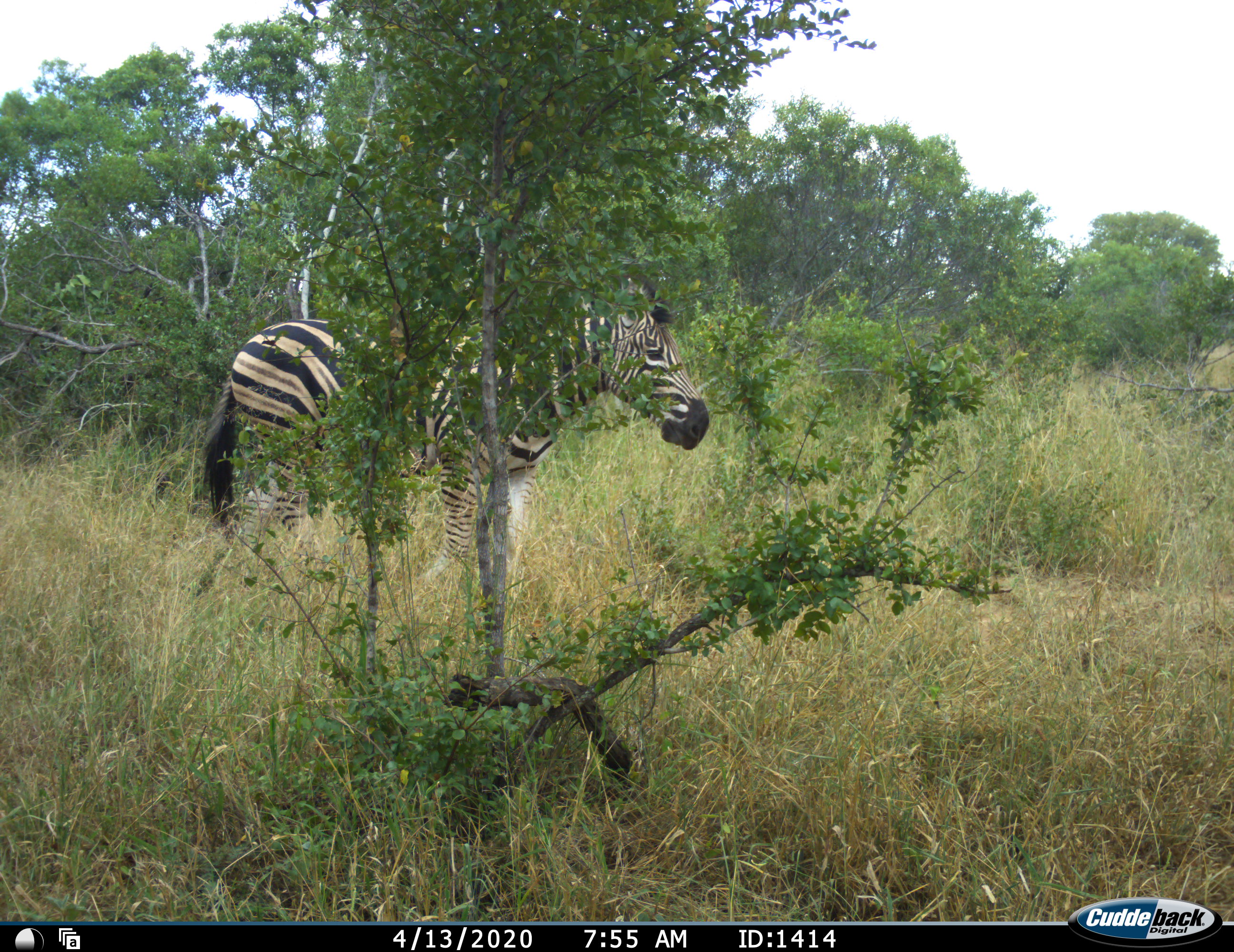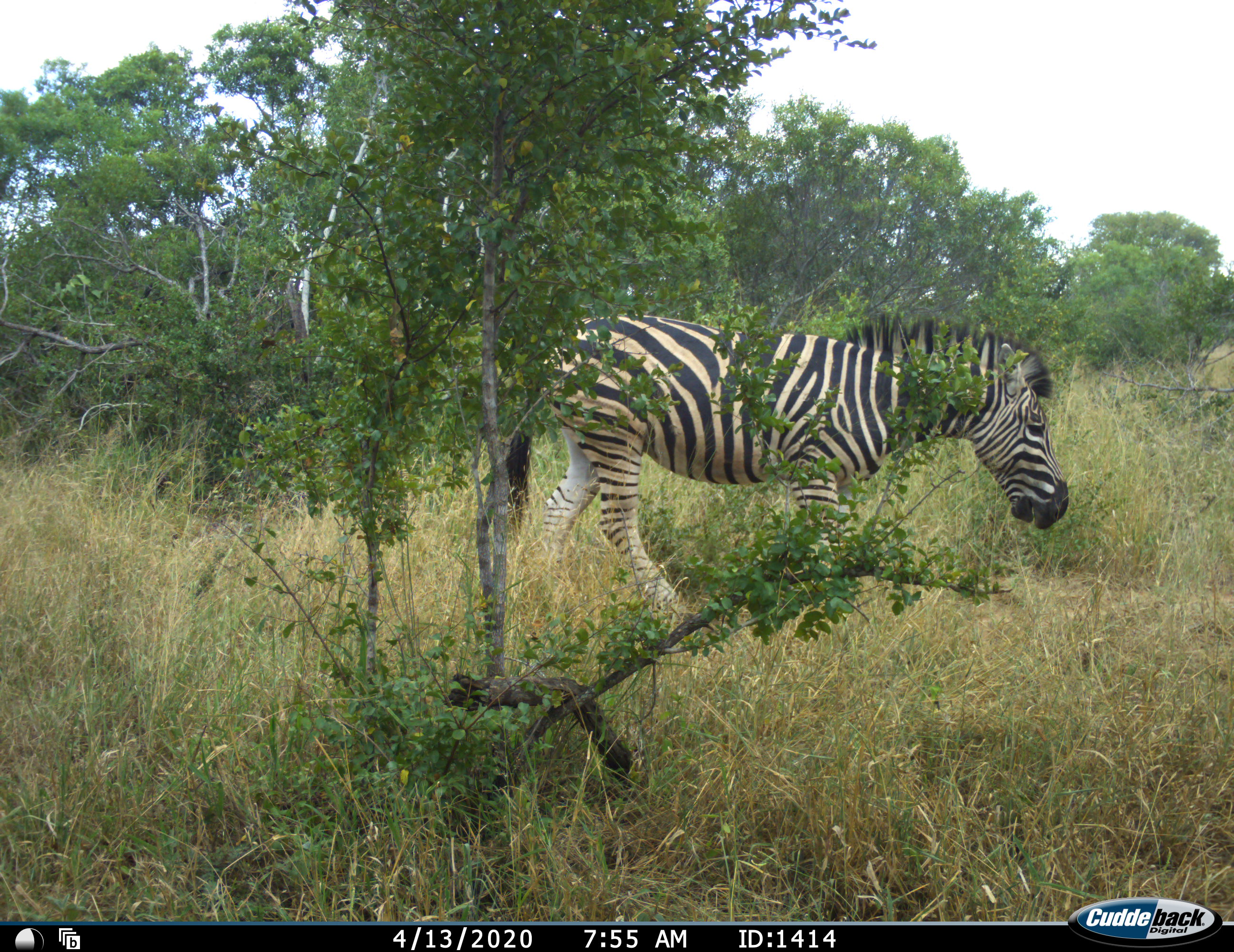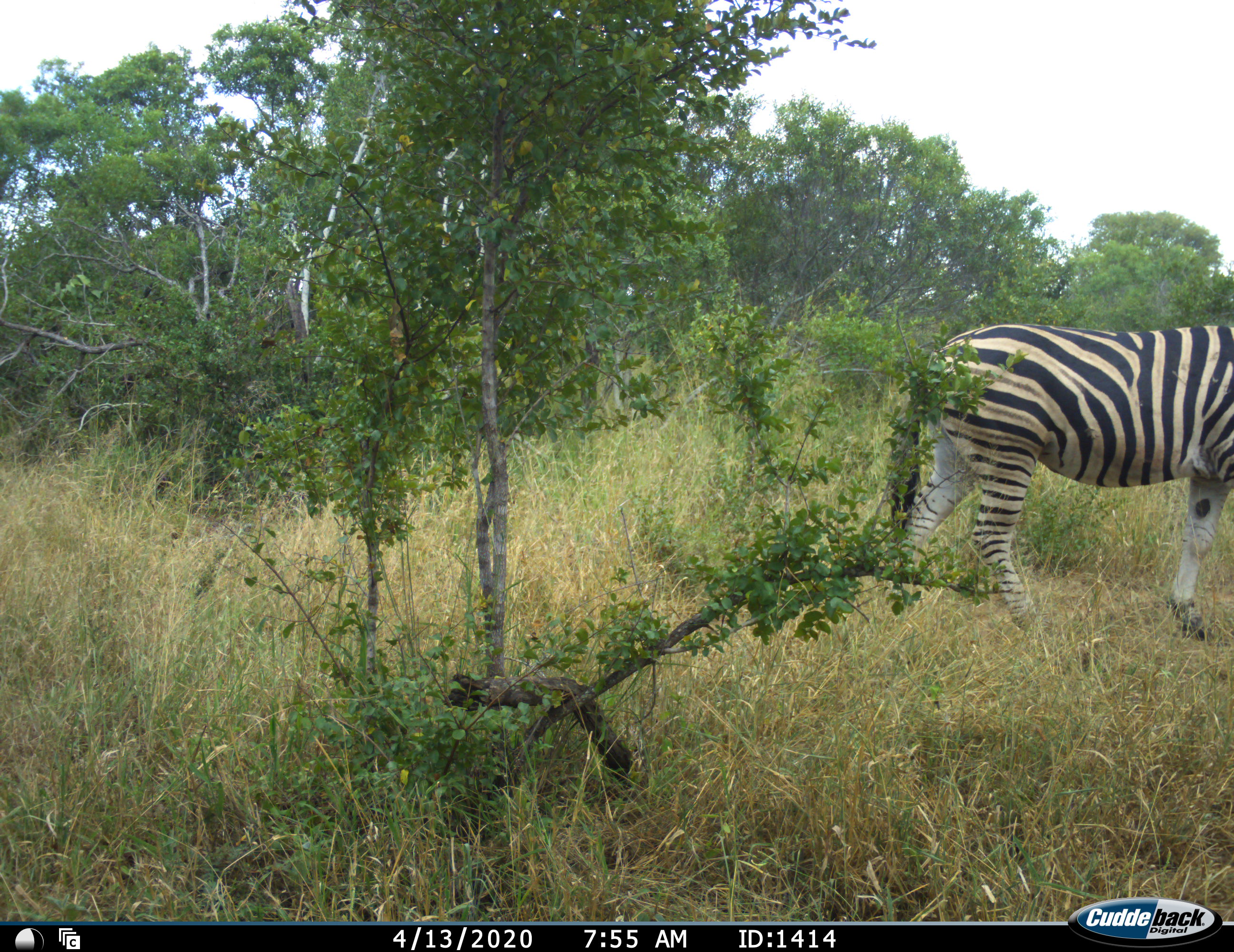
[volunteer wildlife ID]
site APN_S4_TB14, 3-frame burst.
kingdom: Animalia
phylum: Chordata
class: Mammalia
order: Perissodactyla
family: Equidae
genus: Equus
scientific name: Equus quagga burchellii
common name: burchell's zebra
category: zebraburchells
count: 1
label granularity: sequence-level